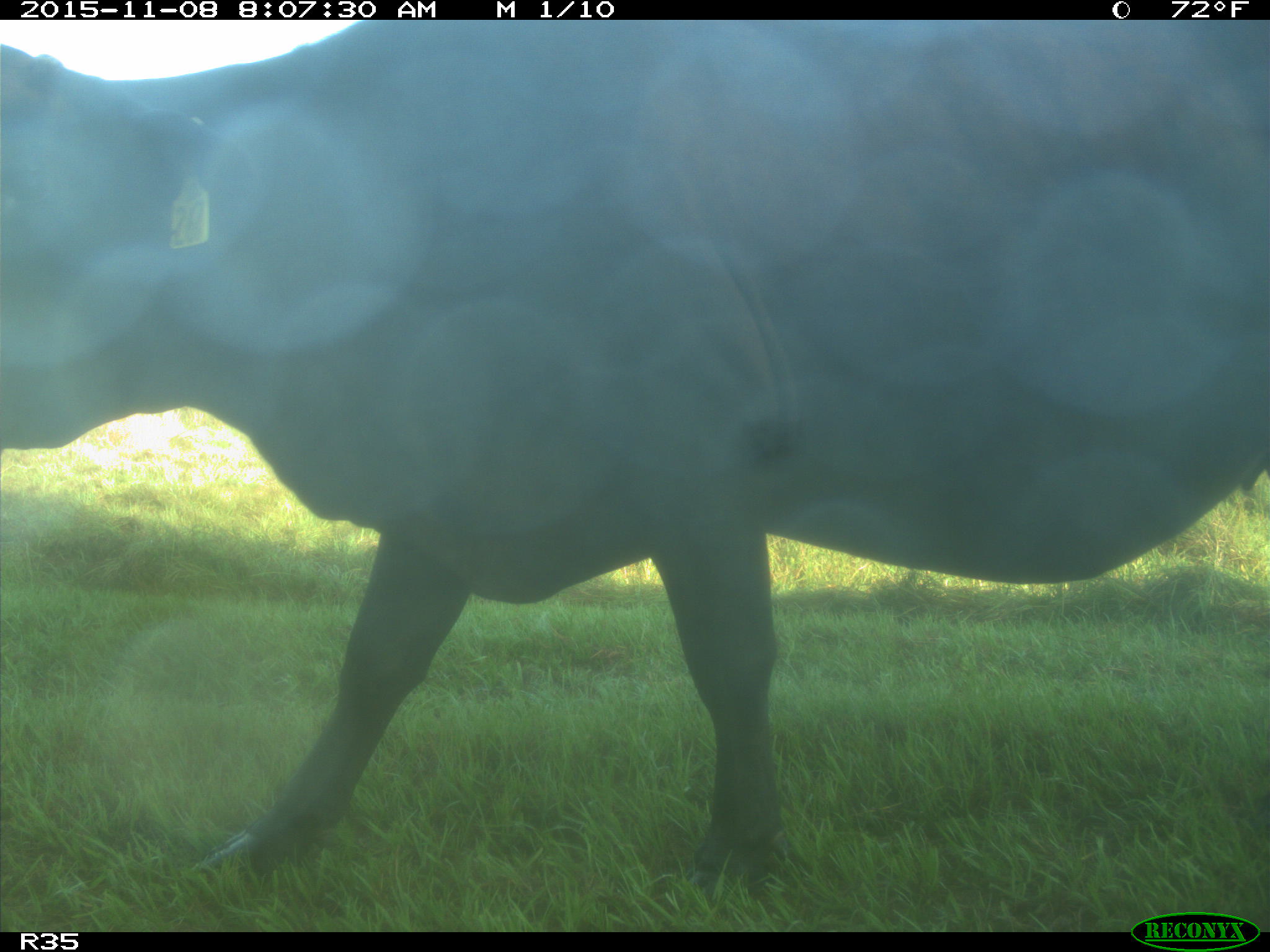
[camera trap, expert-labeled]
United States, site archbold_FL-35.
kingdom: Animalia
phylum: Chordata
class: Mammalia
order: Artiodactyla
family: Bovidae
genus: Bos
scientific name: Bos taurus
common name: domestic cow